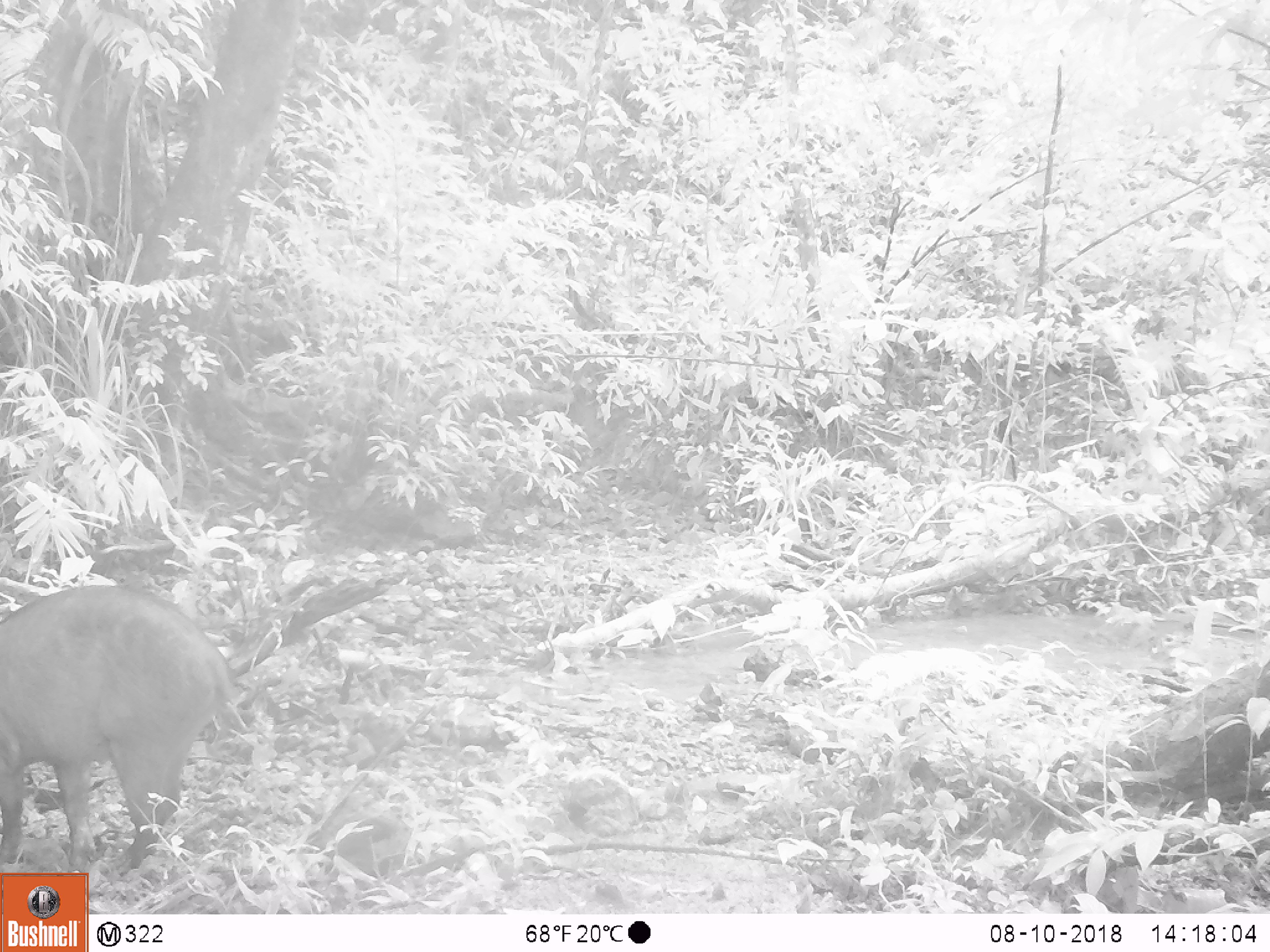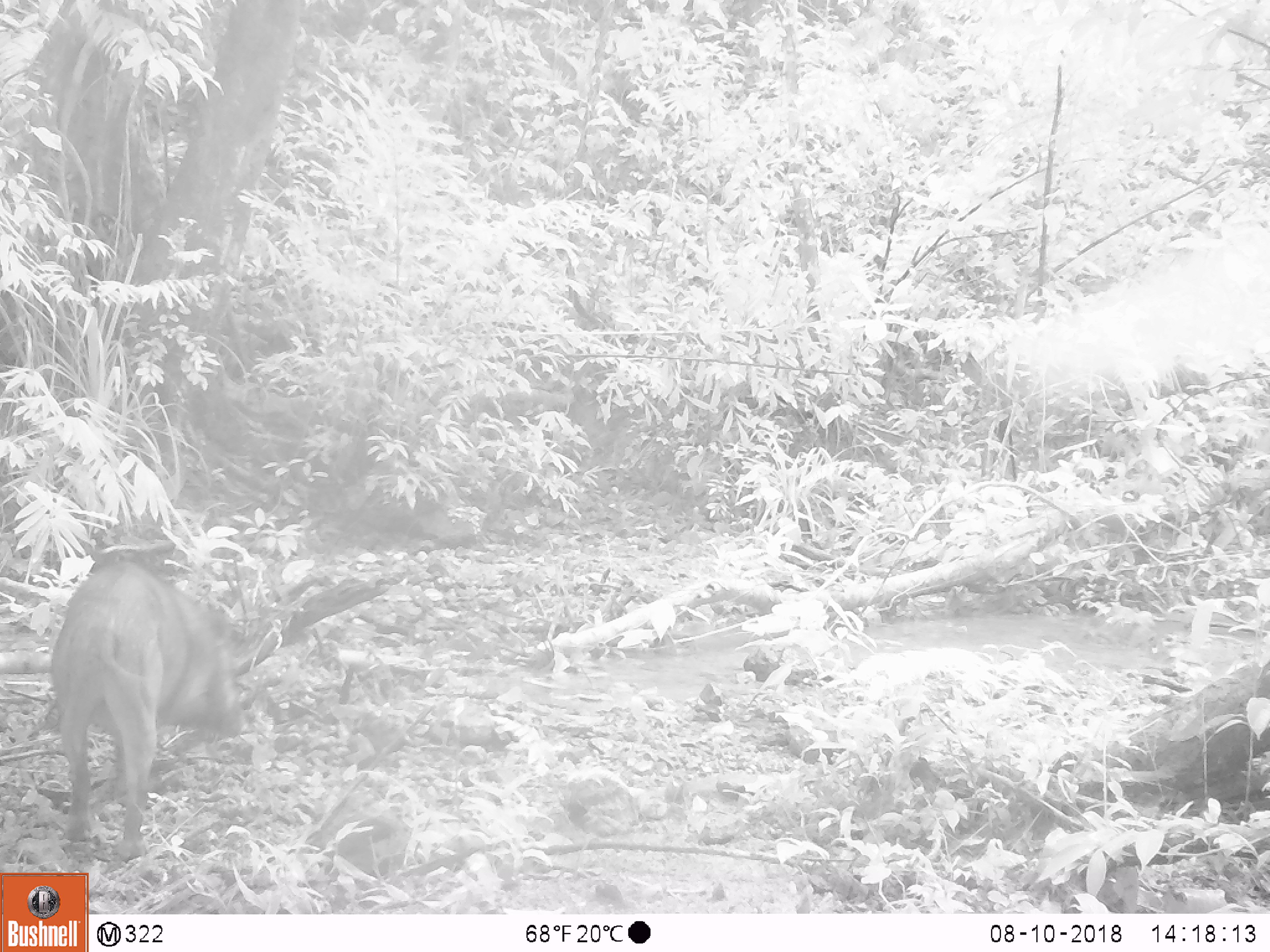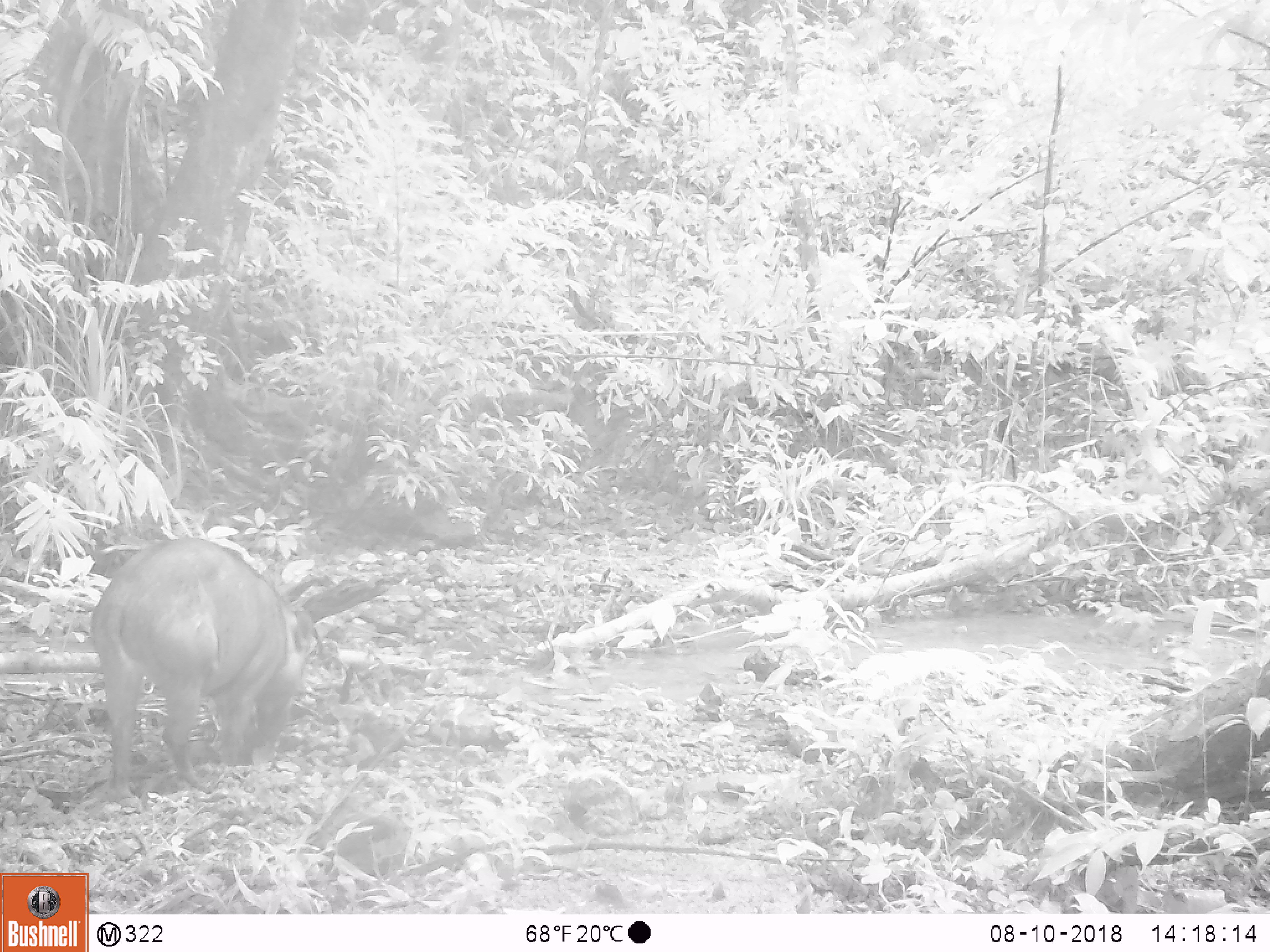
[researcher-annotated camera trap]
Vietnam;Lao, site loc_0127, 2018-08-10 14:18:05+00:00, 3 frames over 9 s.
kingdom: Animalia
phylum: Chordata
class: Mammalia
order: Artiodactyla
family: Suidae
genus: Sus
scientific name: Sus scrofa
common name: eurasian wild pig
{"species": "eurasian wild pig (Sus scrofa)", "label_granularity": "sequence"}